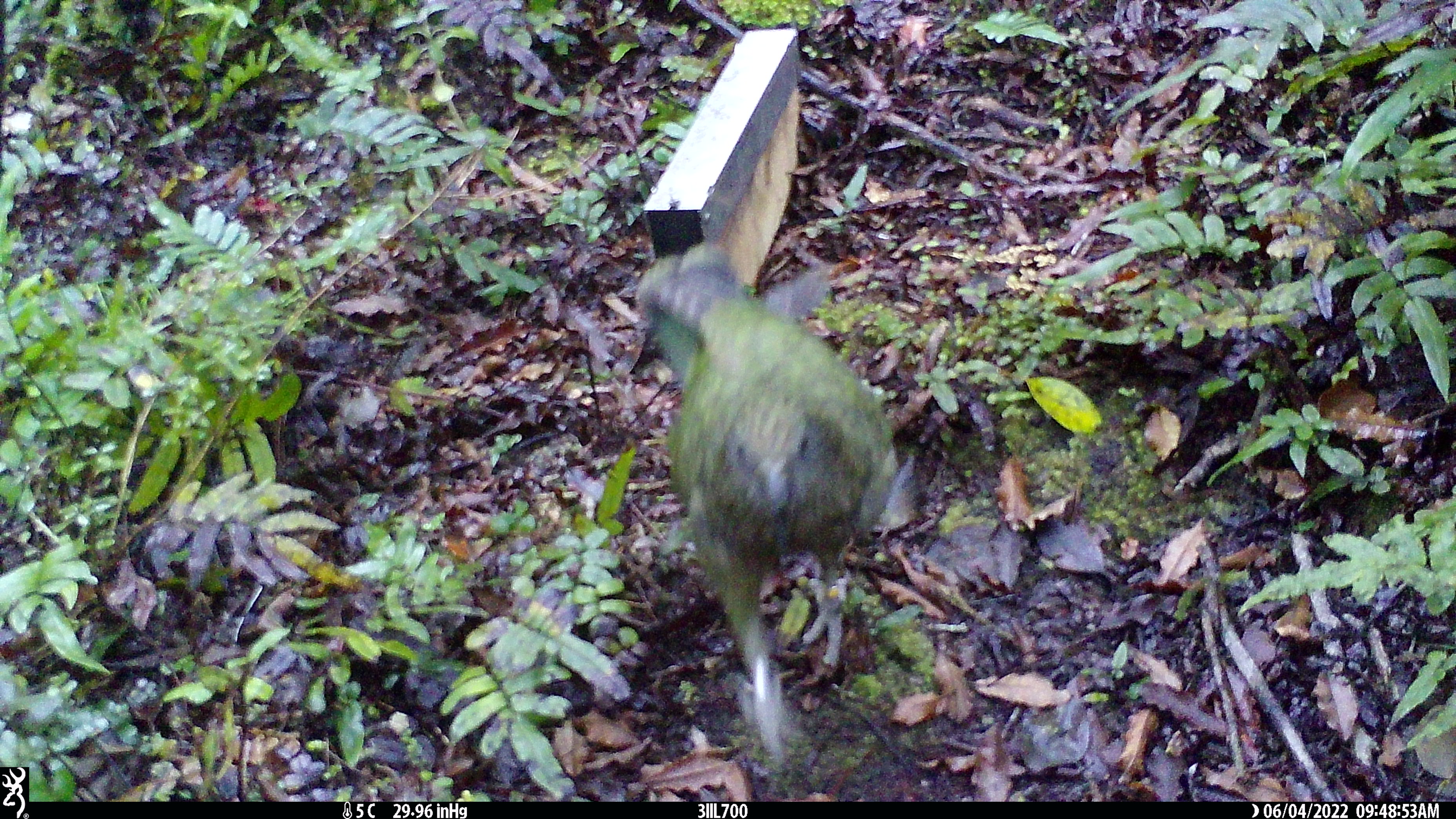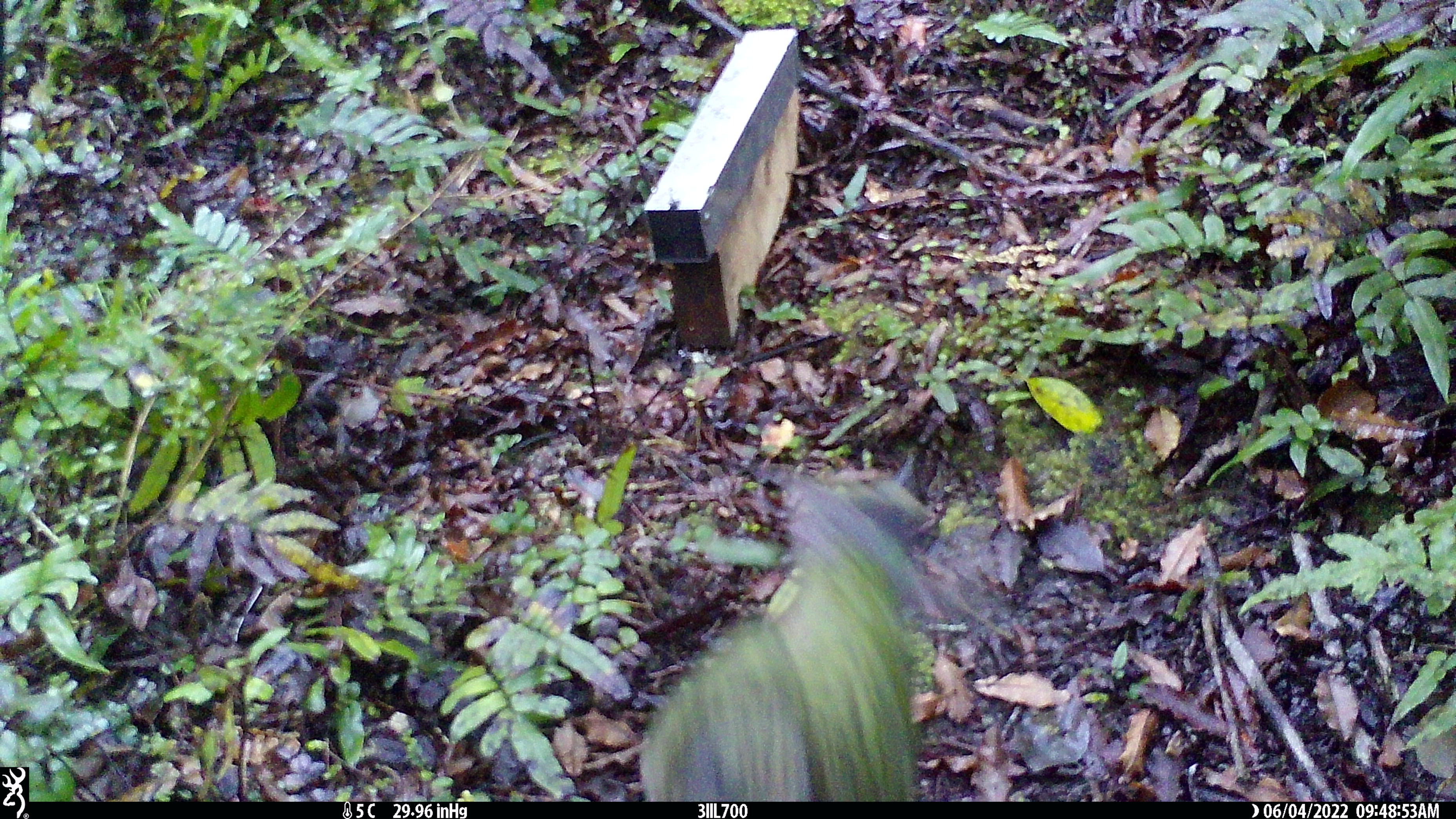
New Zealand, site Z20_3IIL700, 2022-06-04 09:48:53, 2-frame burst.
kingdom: Animalia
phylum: Chordata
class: Aves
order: Psittaciformes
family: Strigopidae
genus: Nestor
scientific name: Nestor notabilis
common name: kea